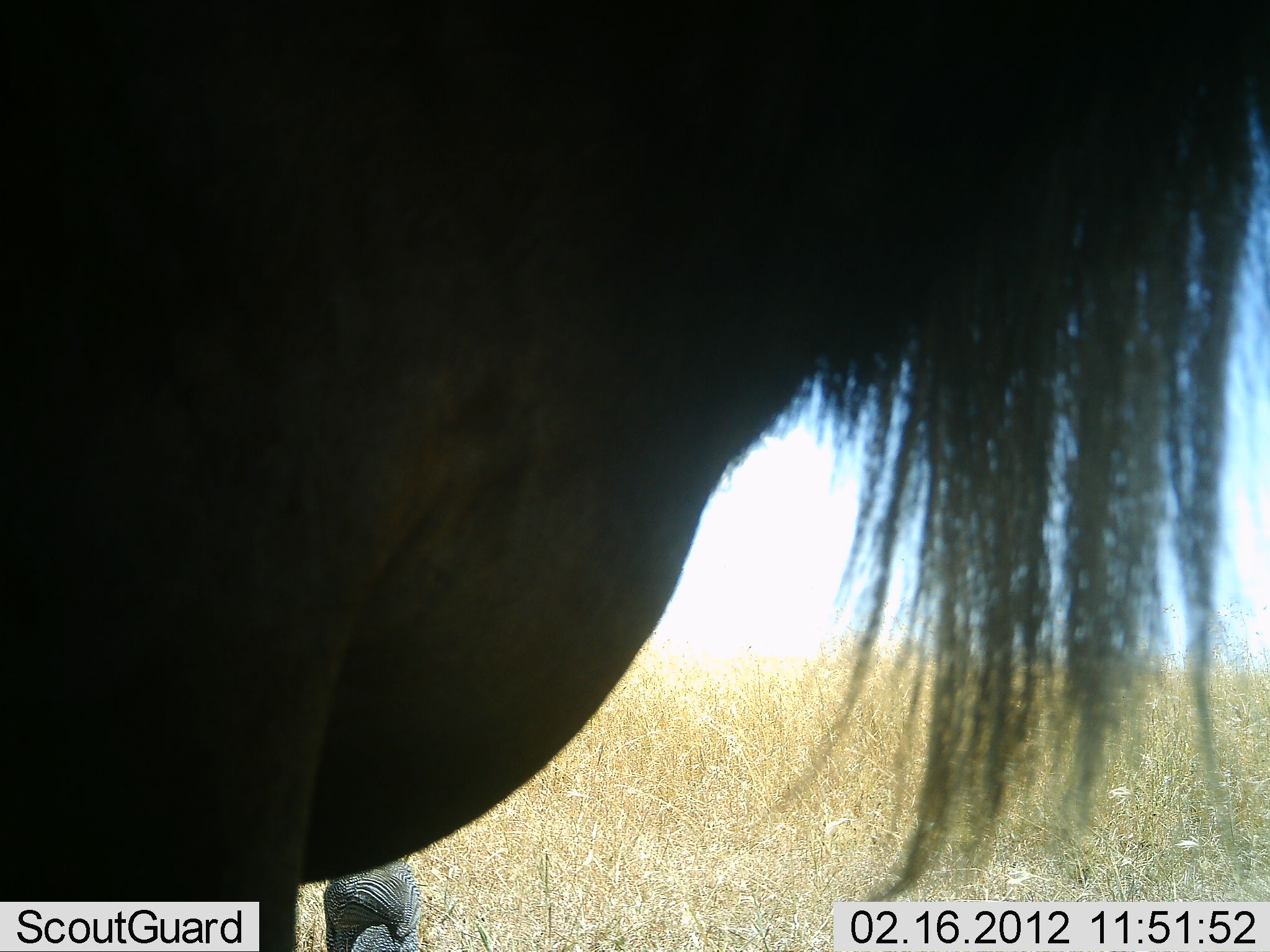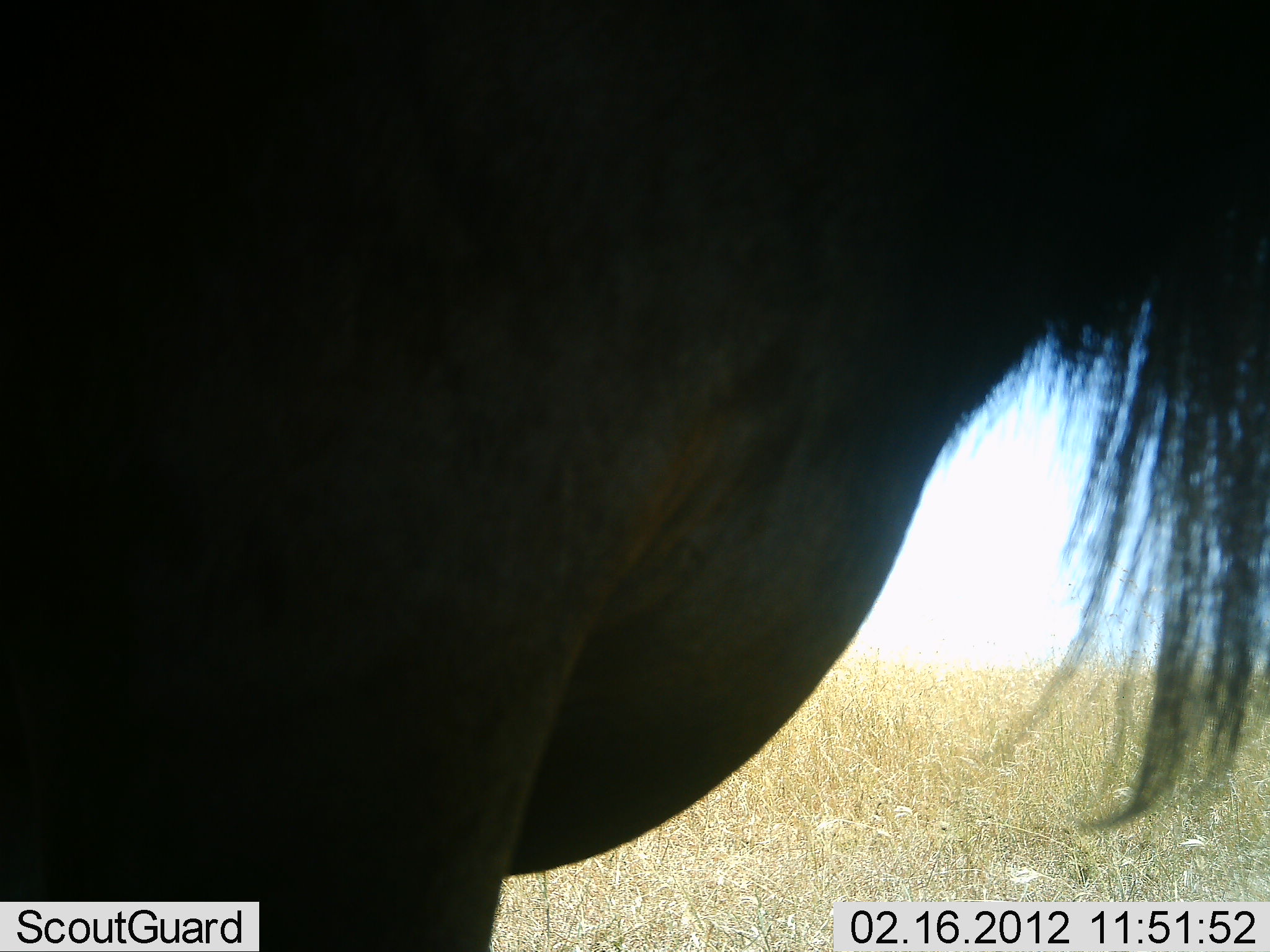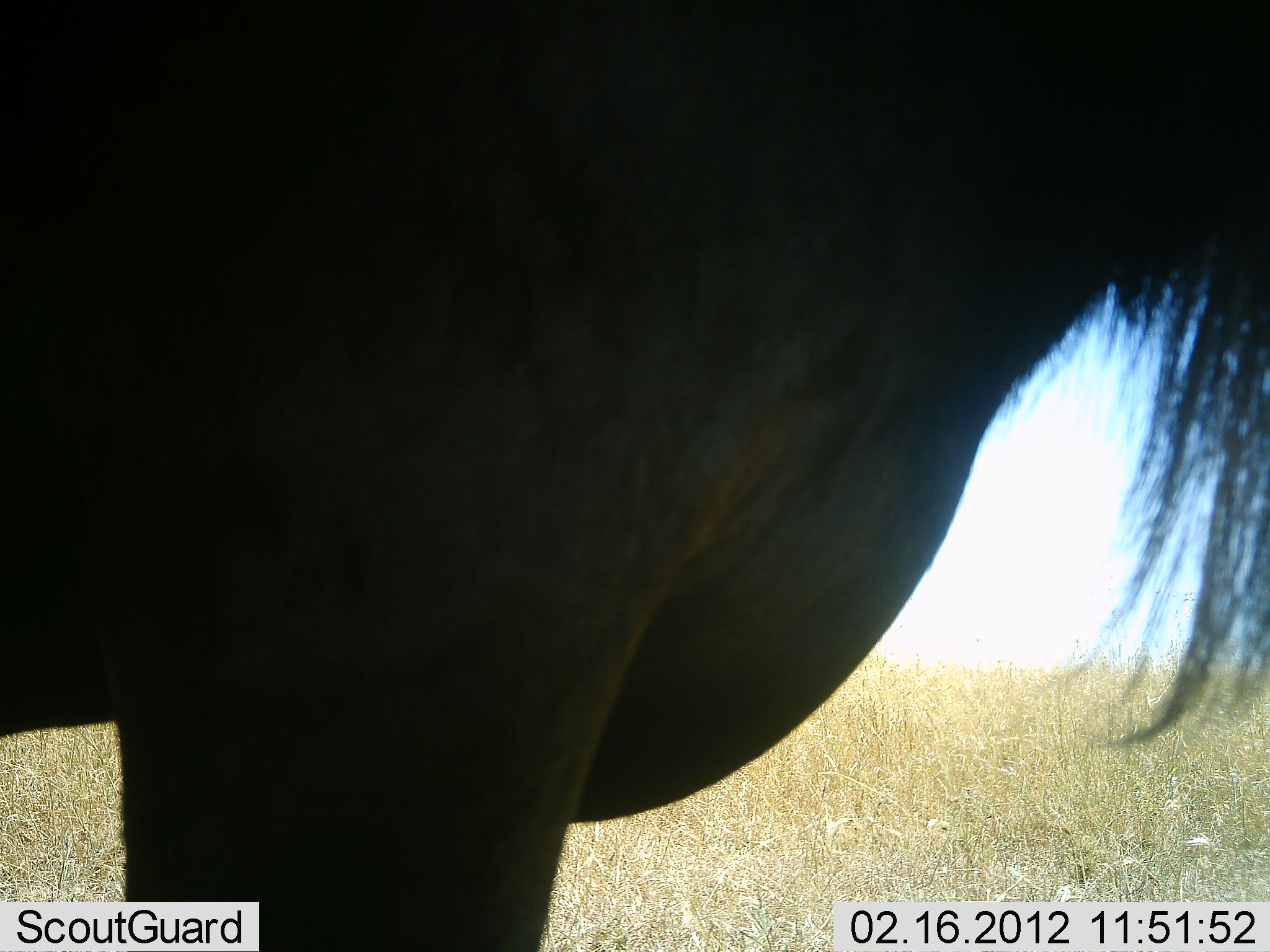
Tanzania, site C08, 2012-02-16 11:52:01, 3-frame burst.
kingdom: Animalia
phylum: Chordata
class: Mammalia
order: Artiodactyla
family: Bovidae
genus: Connochaetes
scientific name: Connochaetes taurinus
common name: blue wildebeest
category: wildebeest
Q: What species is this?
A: Wildebeest (blue wildebeest) (Connochaetes taurinus).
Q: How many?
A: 1.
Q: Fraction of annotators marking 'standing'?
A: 93%.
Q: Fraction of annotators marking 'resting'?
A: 0%.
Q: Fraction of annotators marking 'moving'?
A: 7%.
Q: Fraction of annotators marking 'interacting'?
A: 0%.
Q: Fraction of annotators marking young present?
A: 0%.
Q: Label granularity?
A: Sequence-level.